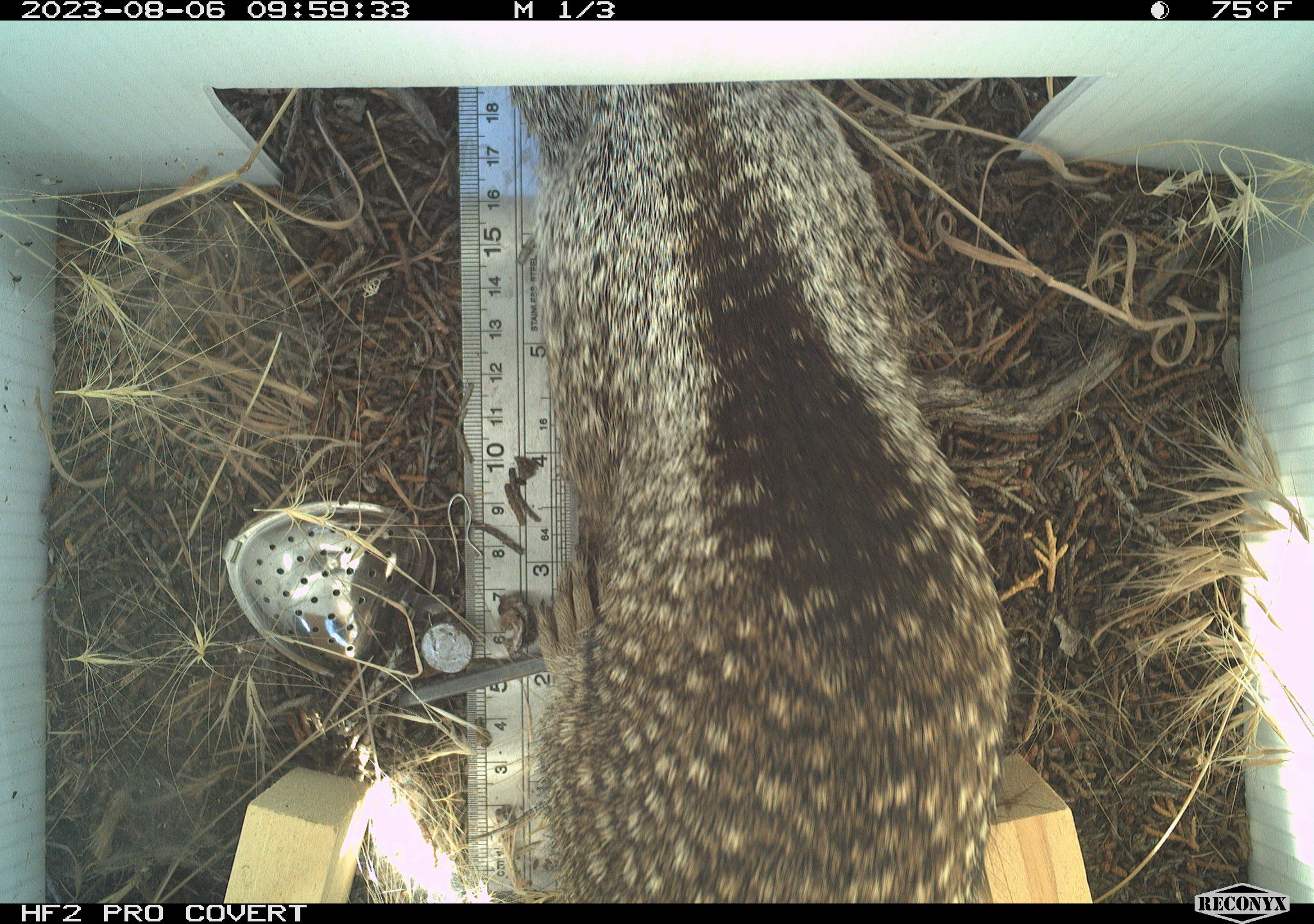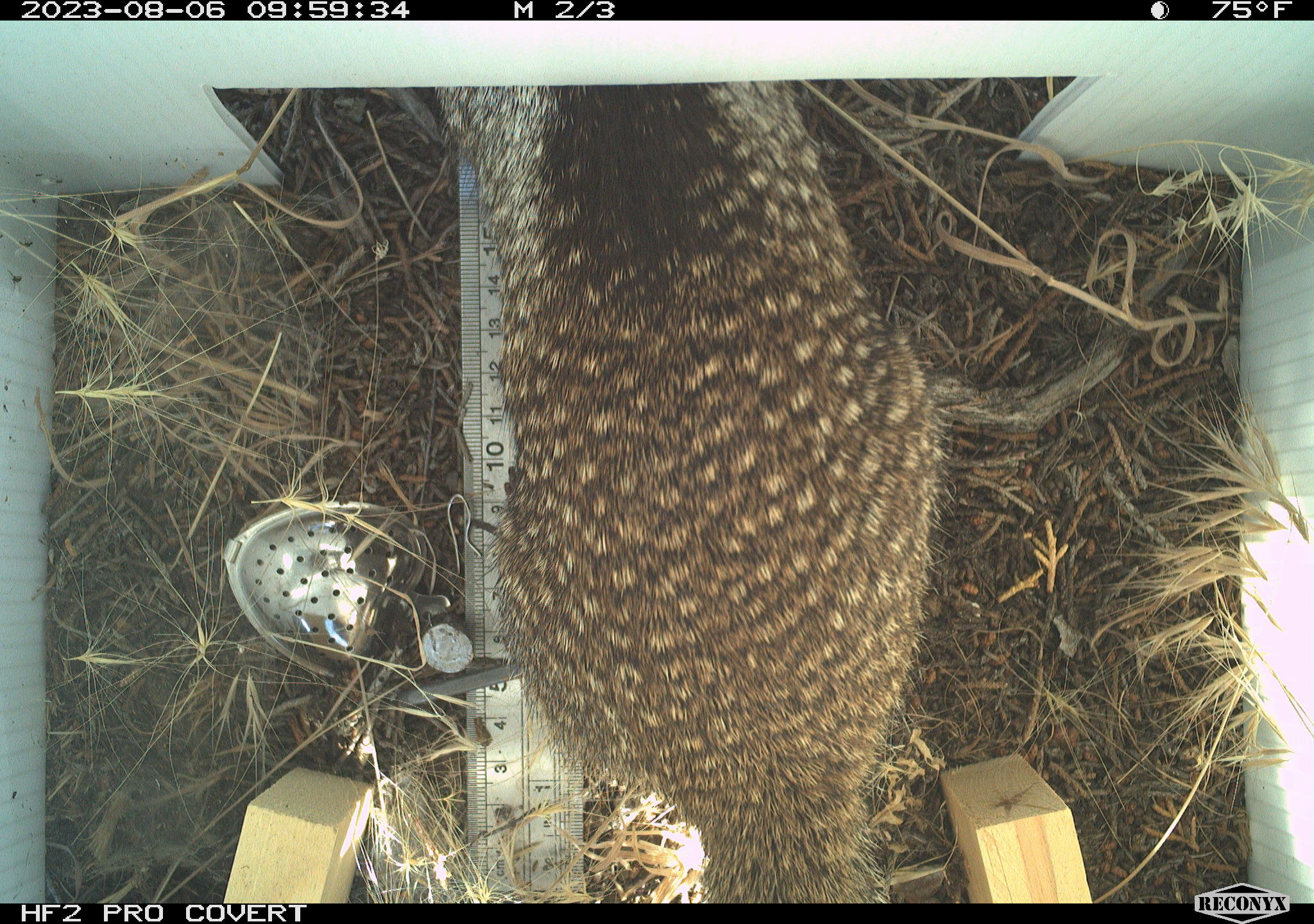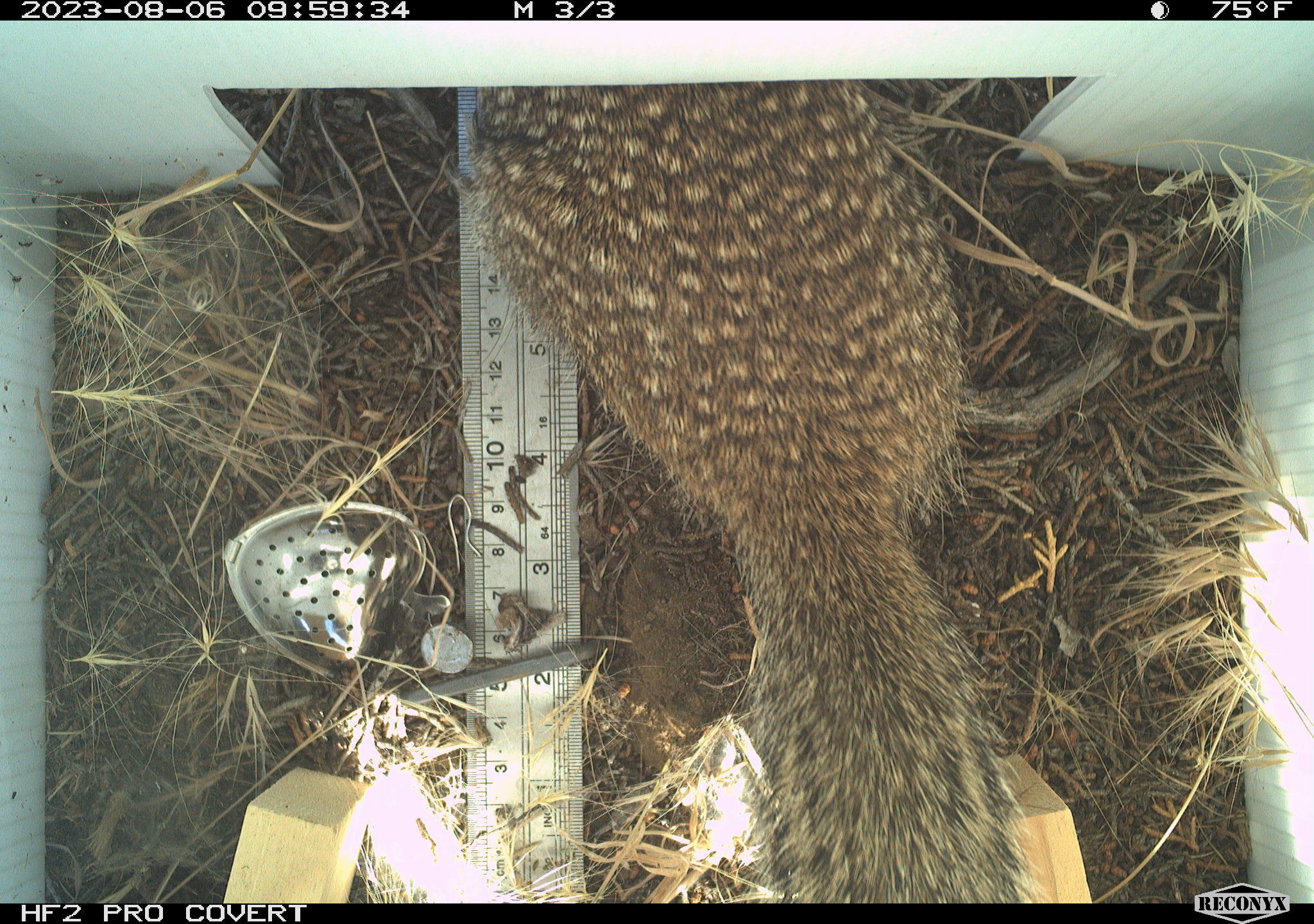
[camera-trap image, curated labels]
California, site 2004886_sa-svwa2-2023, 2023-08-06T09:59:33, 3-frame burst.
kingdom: Animalia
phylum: Chordata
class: Mammalia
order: Rodentia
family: Sciuridae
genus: Otospermophilus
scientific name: Otospermophilus beecheyi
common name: california ground squirrel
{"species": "california ground squirrel (Otospermophilus beecheyi)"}